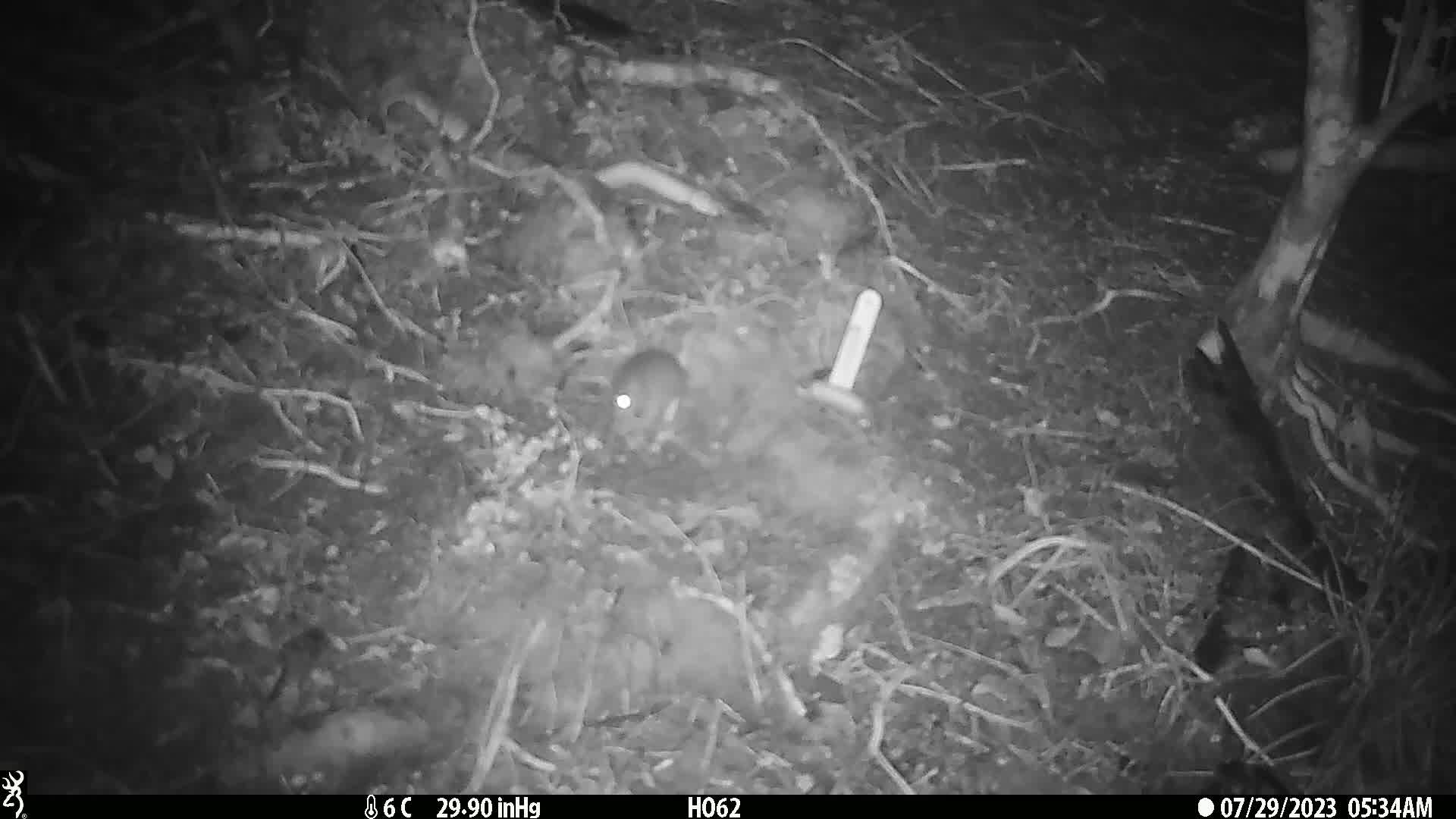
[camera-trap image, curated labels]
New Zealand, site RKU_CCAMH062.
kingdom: Animalia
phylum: Chordata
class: Mammalia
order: Rodentia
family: Muridae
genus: Rattus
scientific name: Rattus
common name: rat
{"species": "rat (Rattus)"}